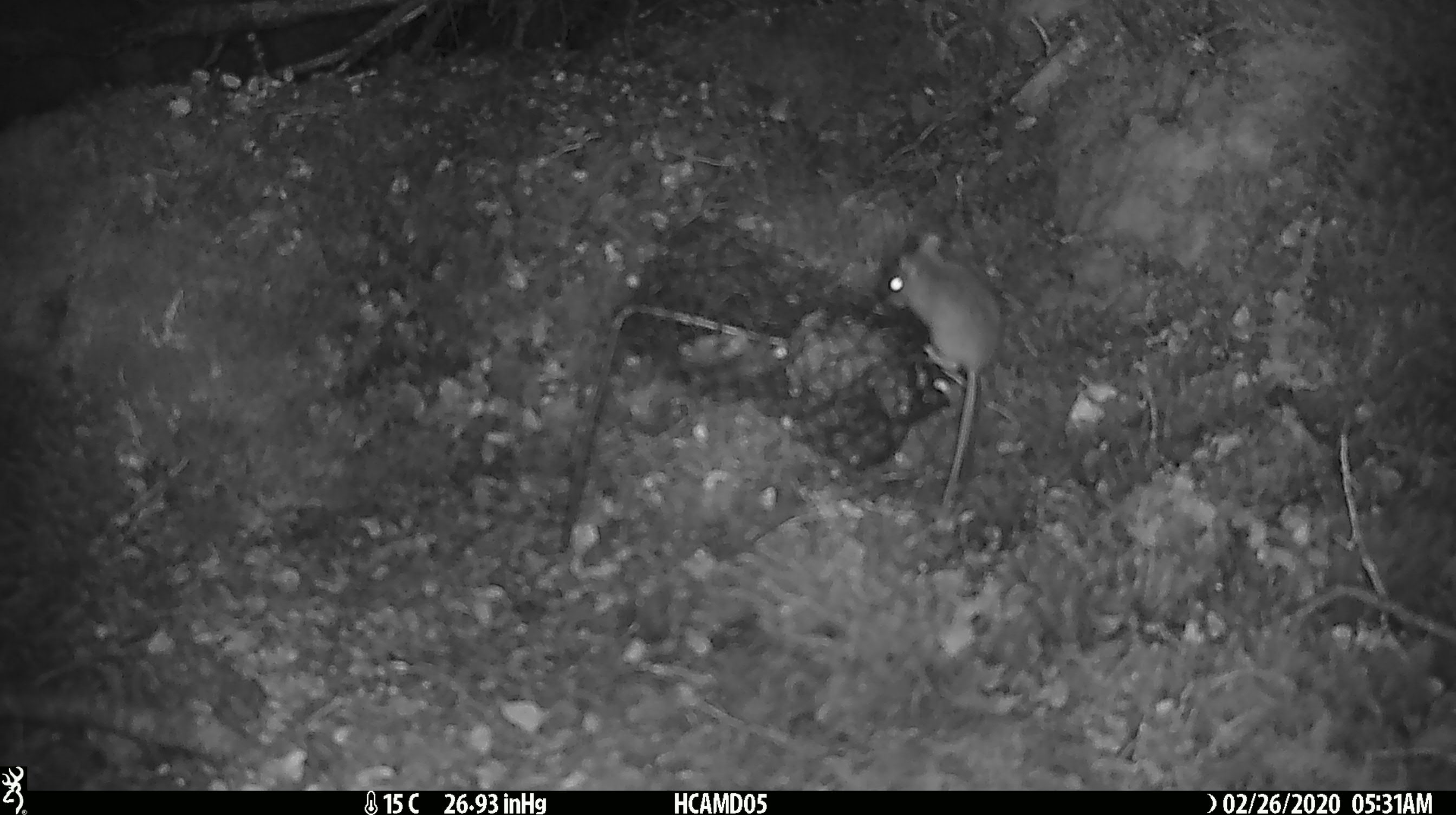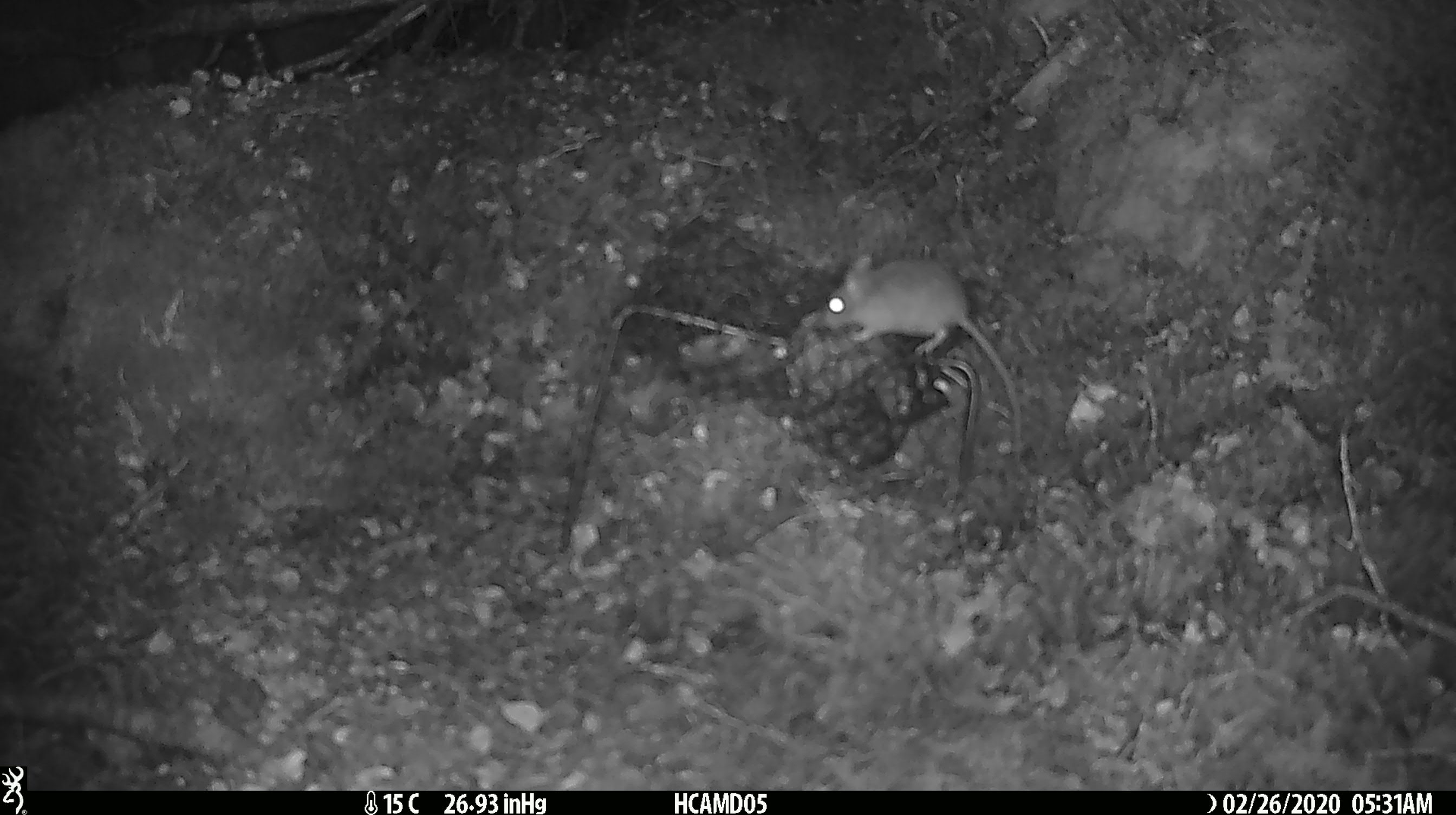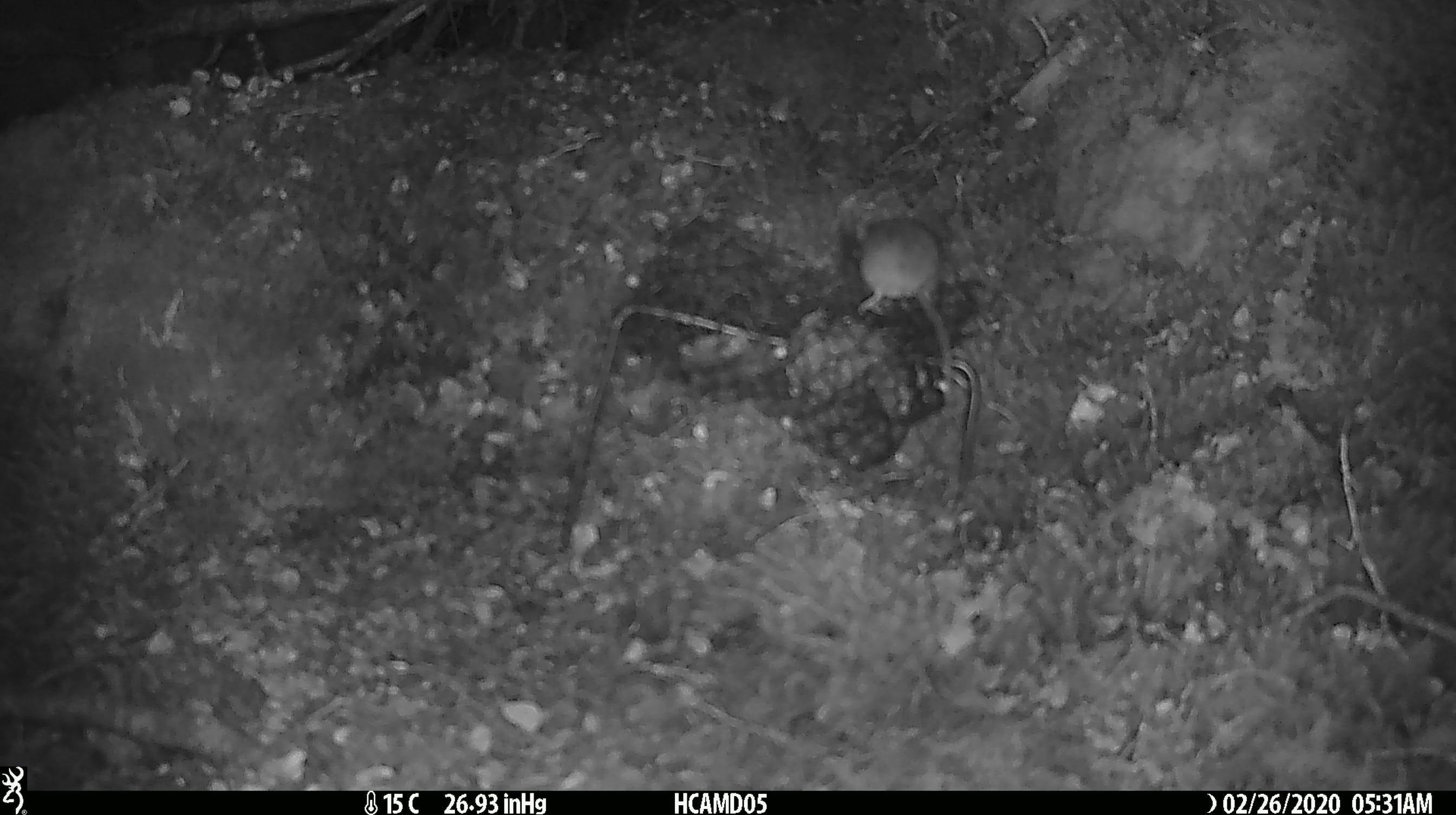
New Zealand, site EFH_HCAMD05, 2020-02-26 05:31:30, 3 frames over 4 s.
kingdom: Animalia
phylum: Chordata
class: Mammalia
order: Rodentia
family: Muridae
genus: Mus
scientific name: Mus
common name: mouse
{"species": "mouse (Mus)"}